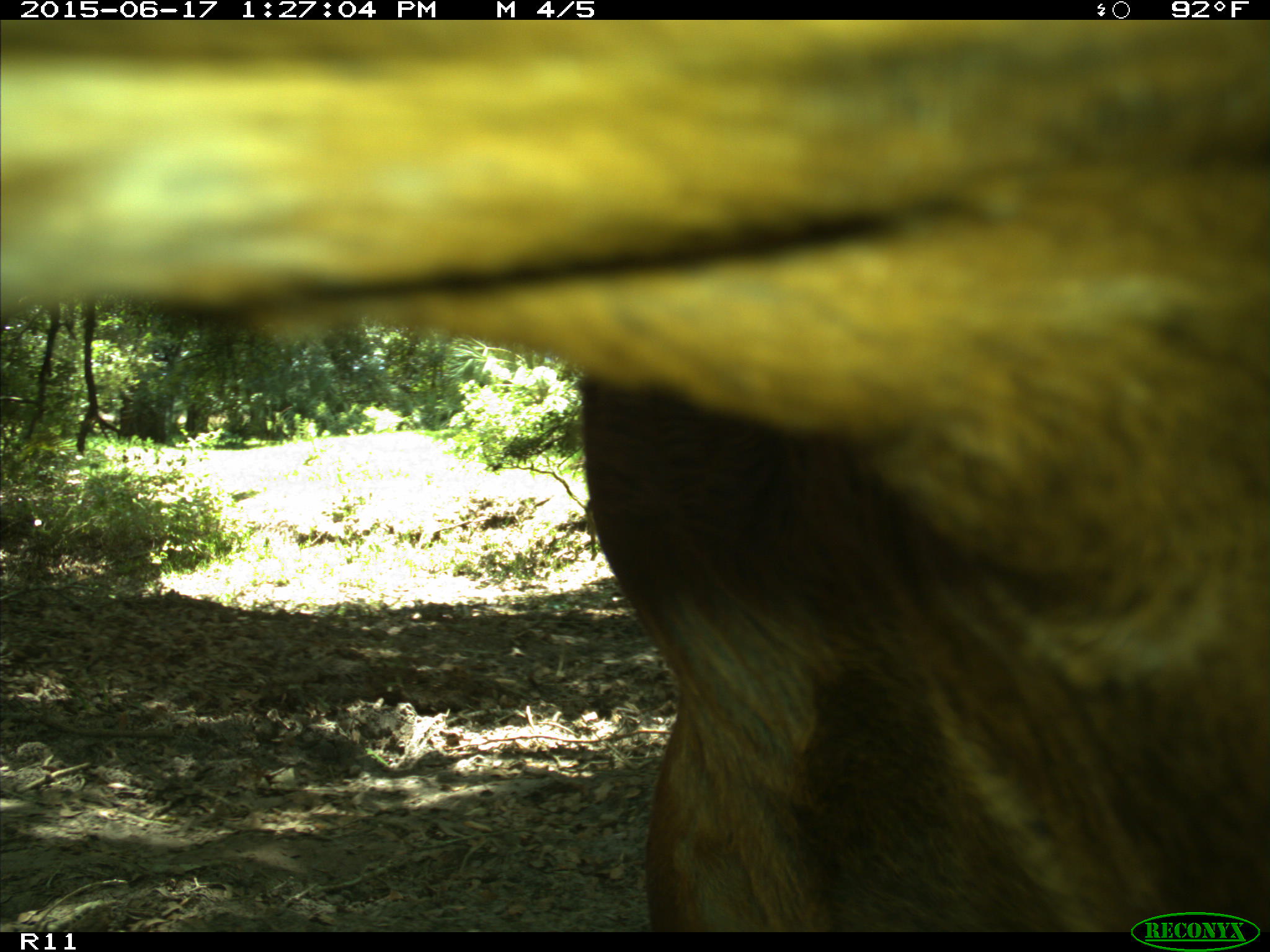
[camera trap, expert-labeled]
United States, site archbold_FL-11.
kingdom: Animalia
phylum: Chordata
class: Mammalia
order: Artiodactyla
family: Bovidae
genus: Bos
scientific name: Bos taurus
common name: domestic cow